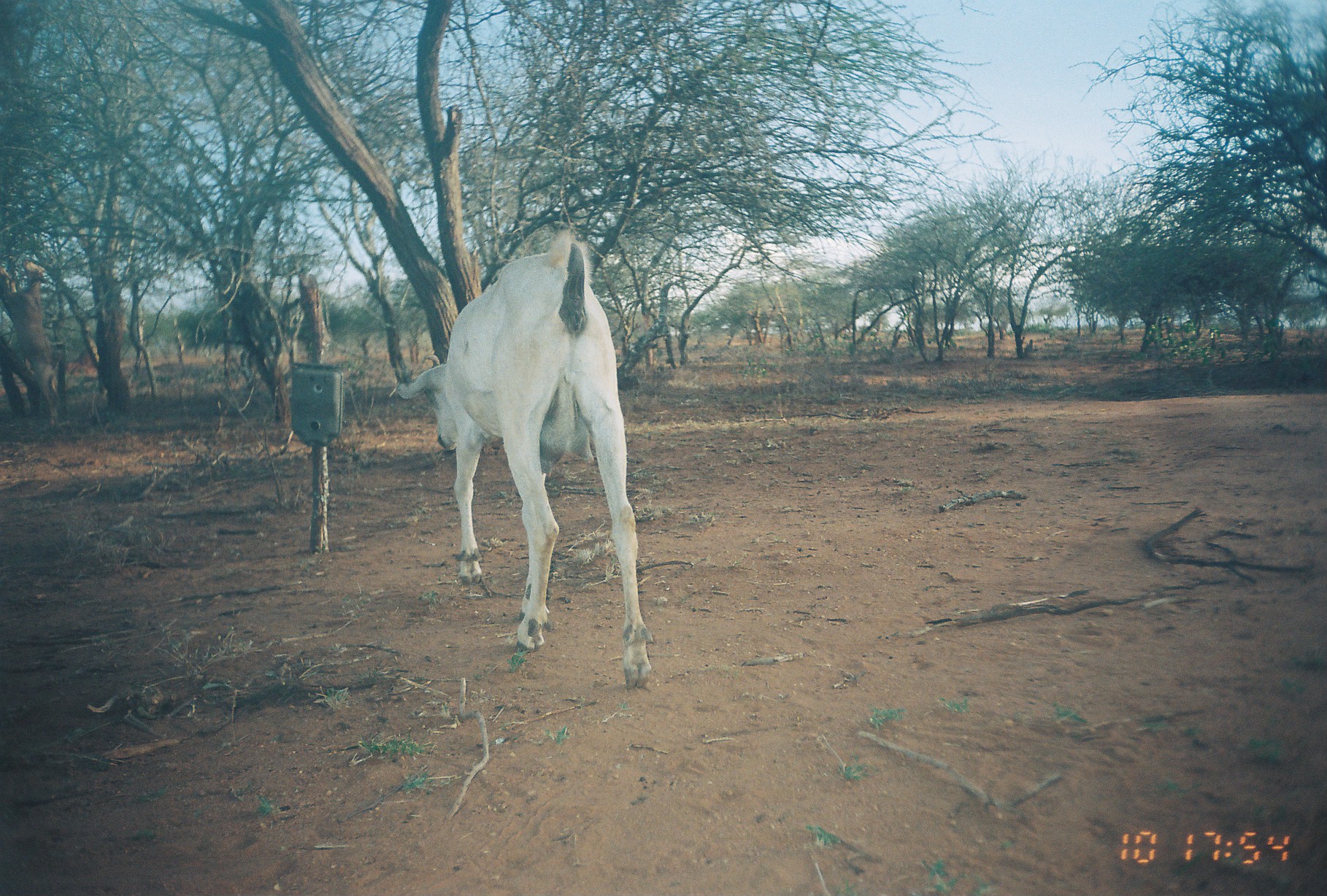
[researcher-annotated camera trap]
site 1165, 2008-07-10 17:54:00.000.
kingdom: Animalia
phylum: Chordata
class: Mammalia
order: Artiodactyla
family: Bovidae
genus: Capra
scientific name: Capra aegagrus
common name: wild goat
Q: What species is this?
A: Capra aegagrus (wild goat).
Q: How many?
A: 1.